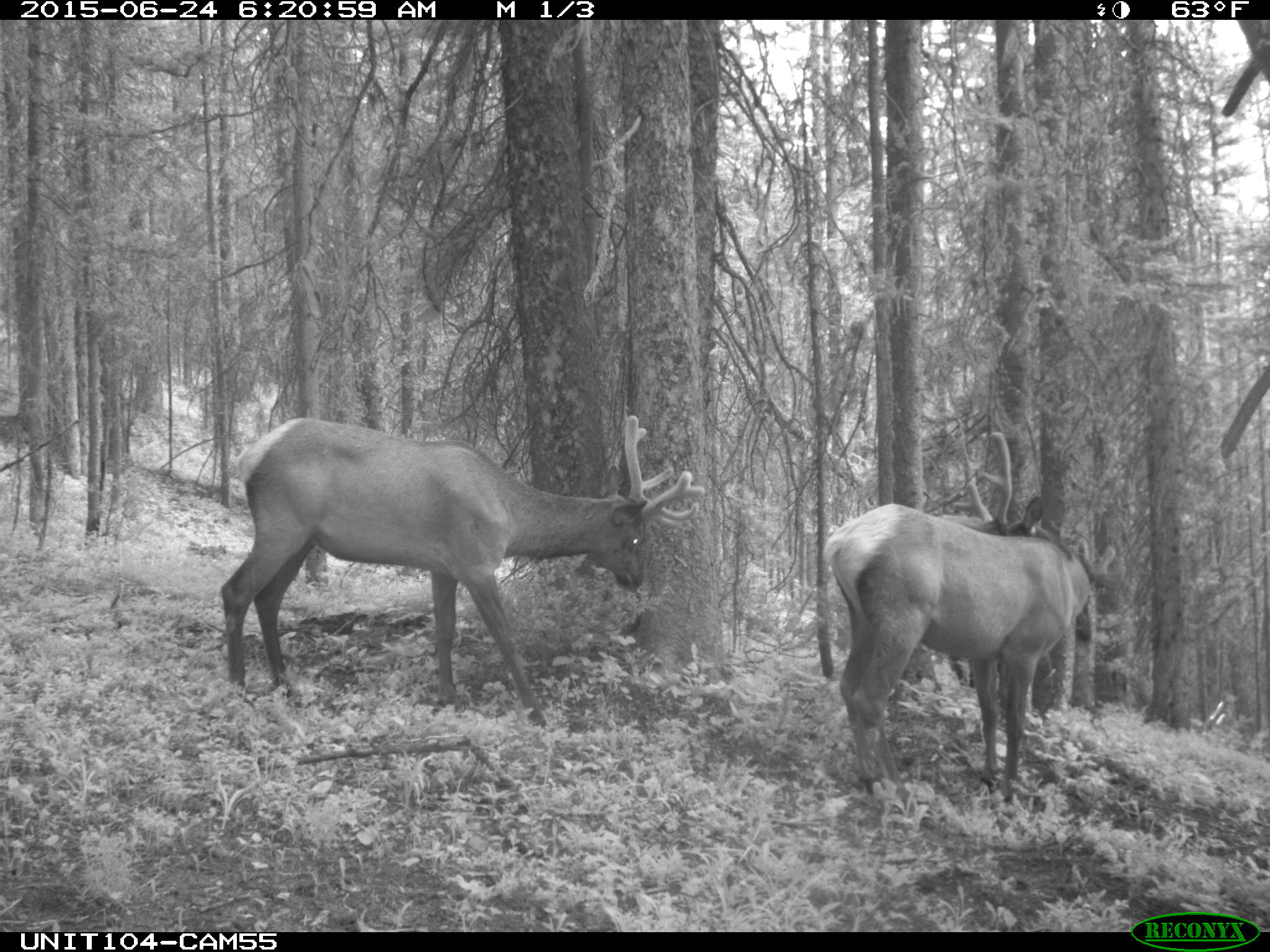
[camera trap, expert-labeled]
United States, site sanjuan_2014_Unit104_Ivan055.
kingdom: Animalia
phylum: Chordata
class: Mammalia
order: Artiodactyla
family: Cervidae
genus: Cervus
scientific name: Cervus elaphus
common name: red deer